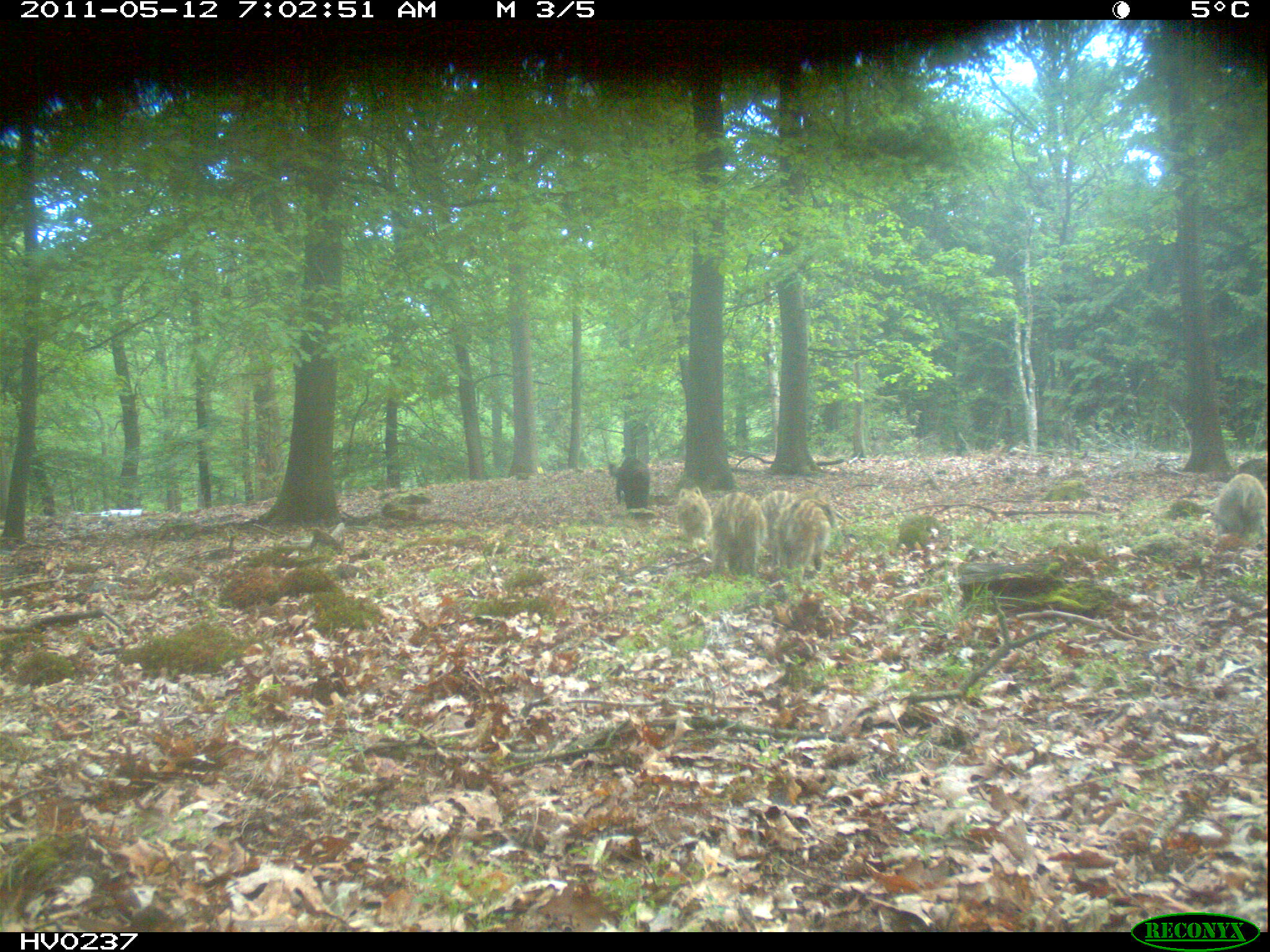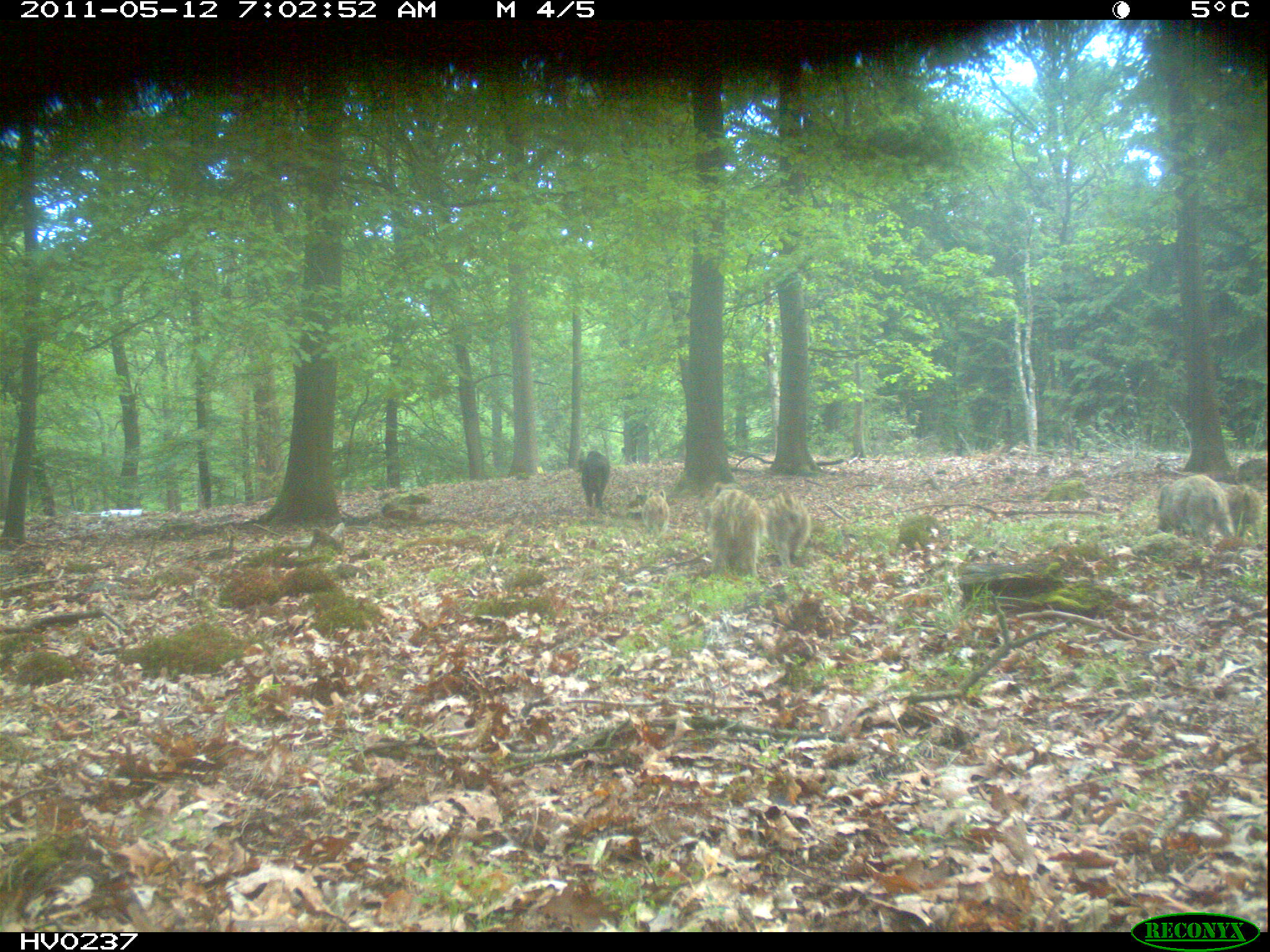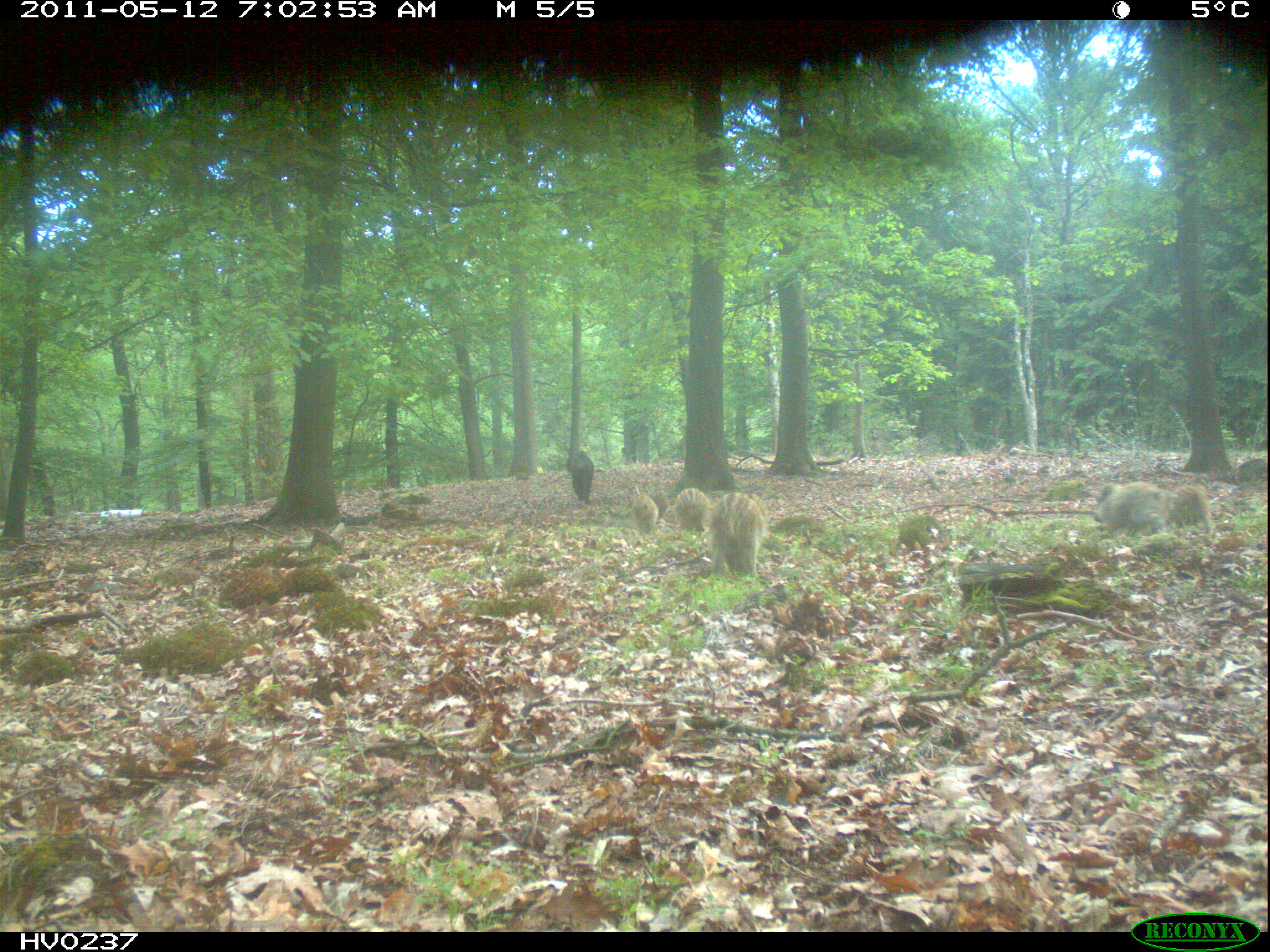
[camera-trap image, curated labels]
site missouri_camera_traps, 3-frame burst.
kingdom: Animalia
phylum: Chordata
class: Mammalia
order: Artiodactyla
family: Suidae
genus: Sus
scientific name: Sus scrofa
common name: wild boar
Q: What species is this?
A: Wild boar (Sus scrofa).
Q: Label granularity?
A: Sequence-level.